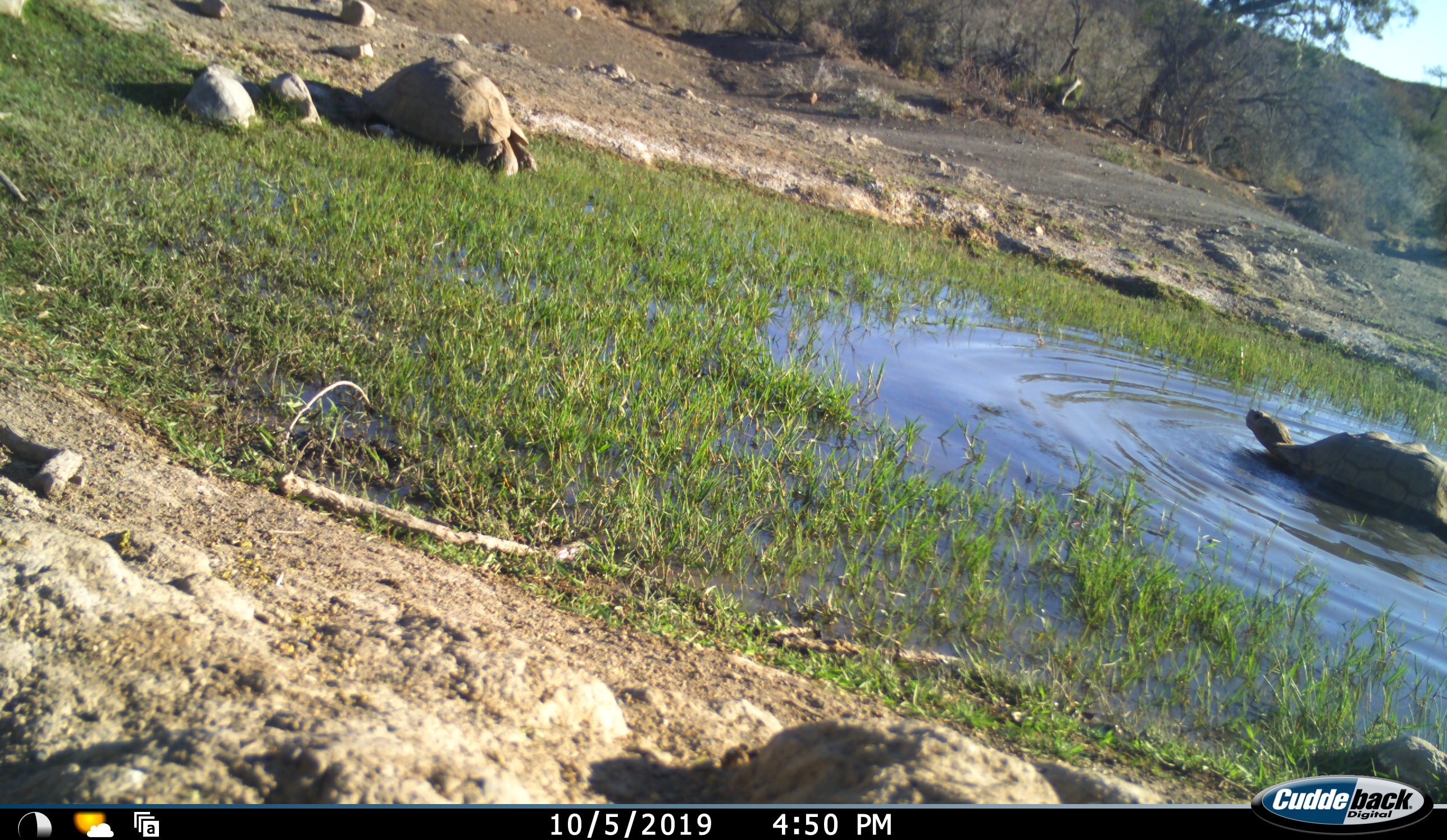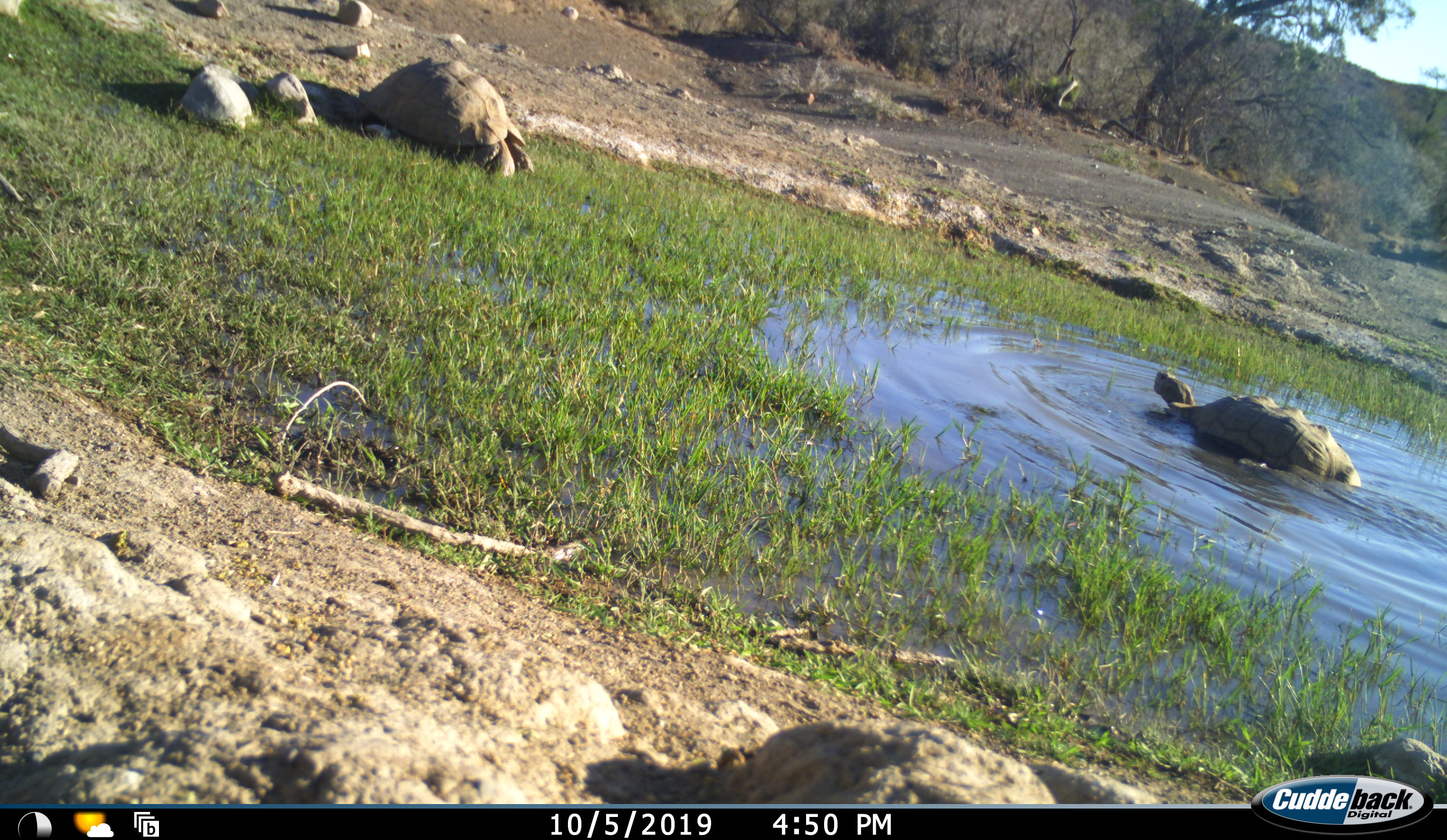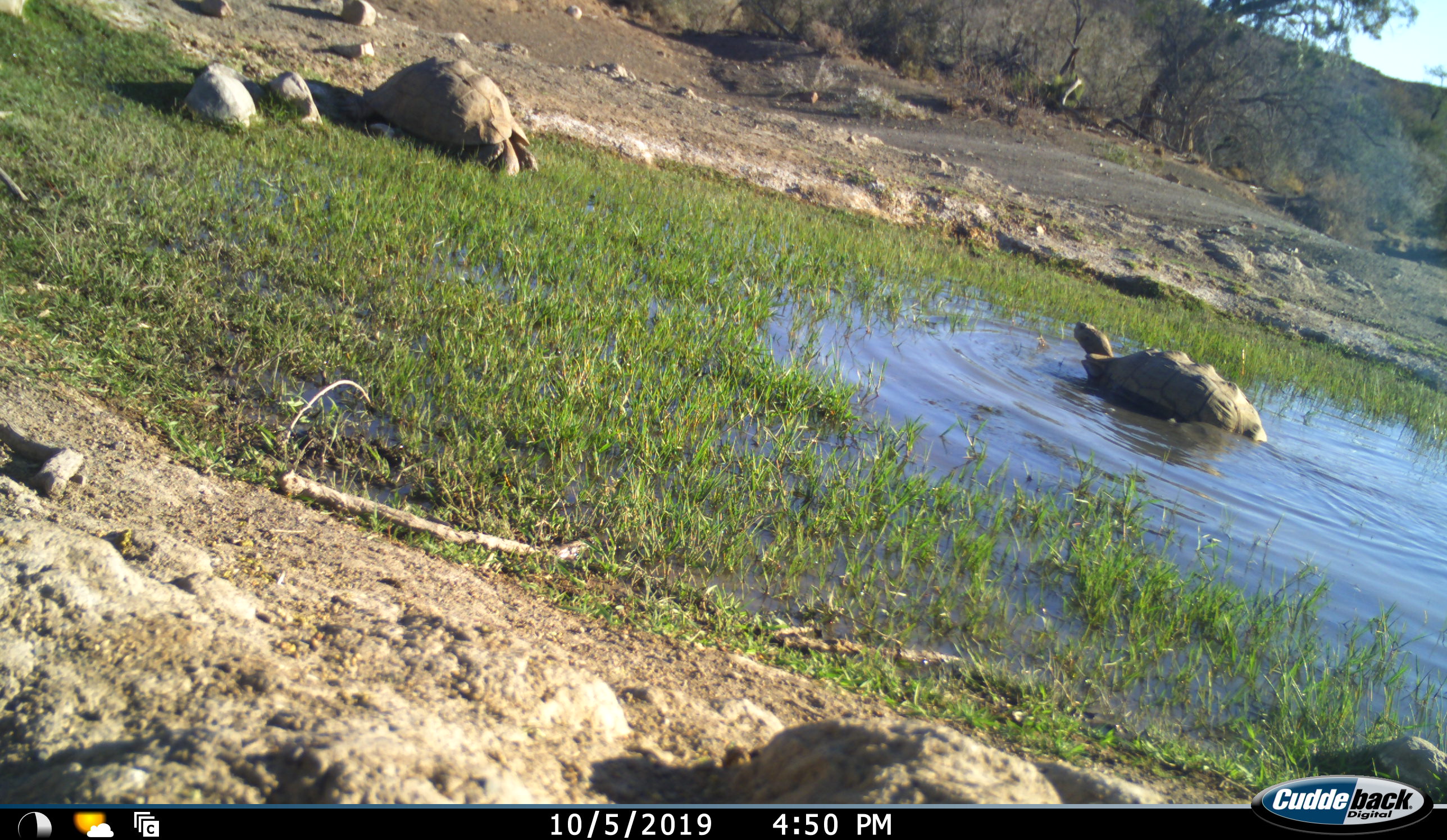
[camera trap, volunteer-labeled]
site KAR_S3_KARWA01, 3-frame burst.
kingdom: Animalia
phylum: Chordata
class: Reptilia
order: Testudines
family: Testudinidae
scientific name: Testudinidae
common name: tortoise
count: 2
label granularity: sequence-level